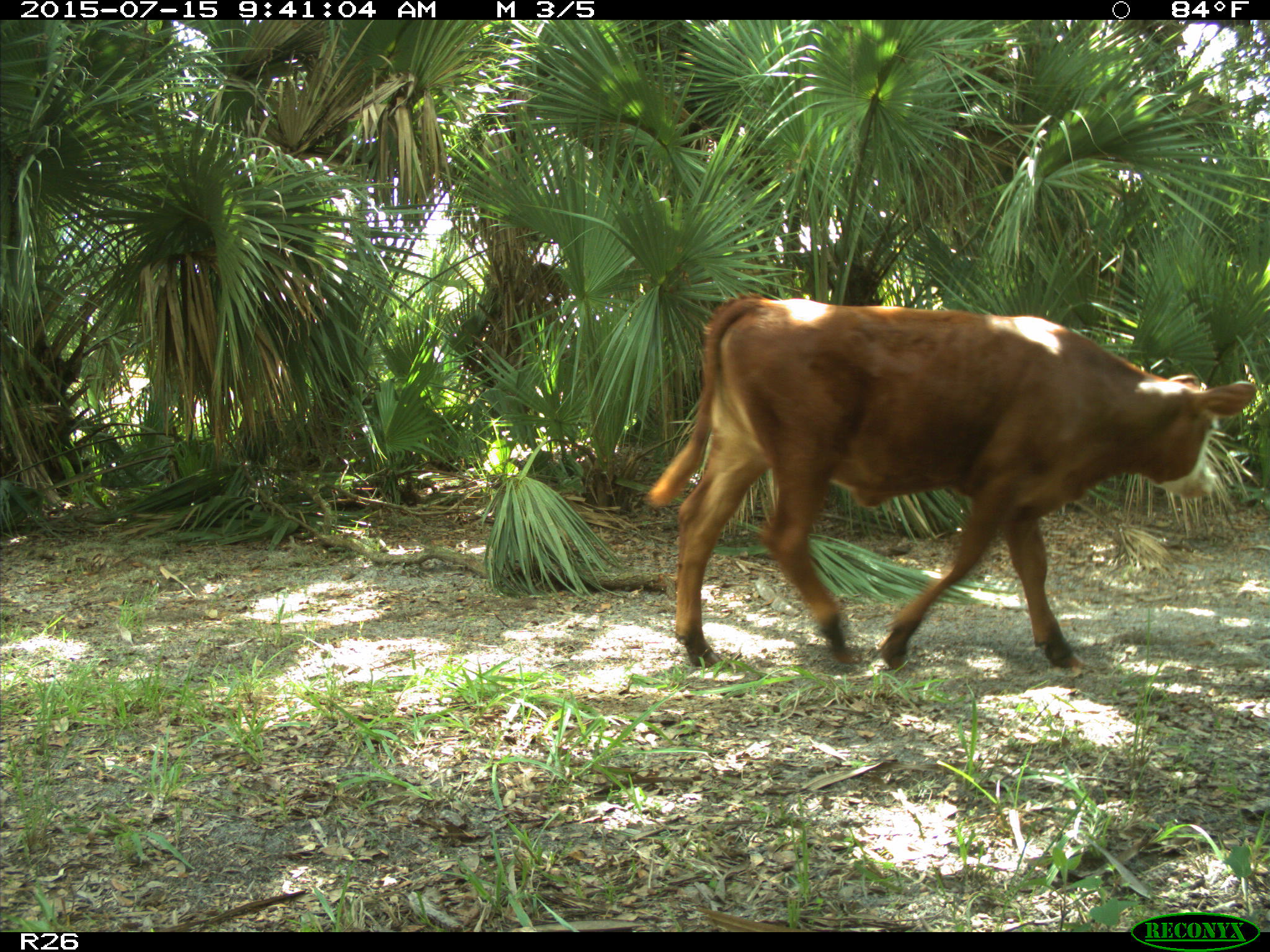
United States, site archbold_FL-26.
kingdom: Animalia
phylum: Chordata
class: Mammalia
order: Artiodactyla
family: Bovidae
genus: Bos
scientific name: Bos taurus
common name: domestic cow